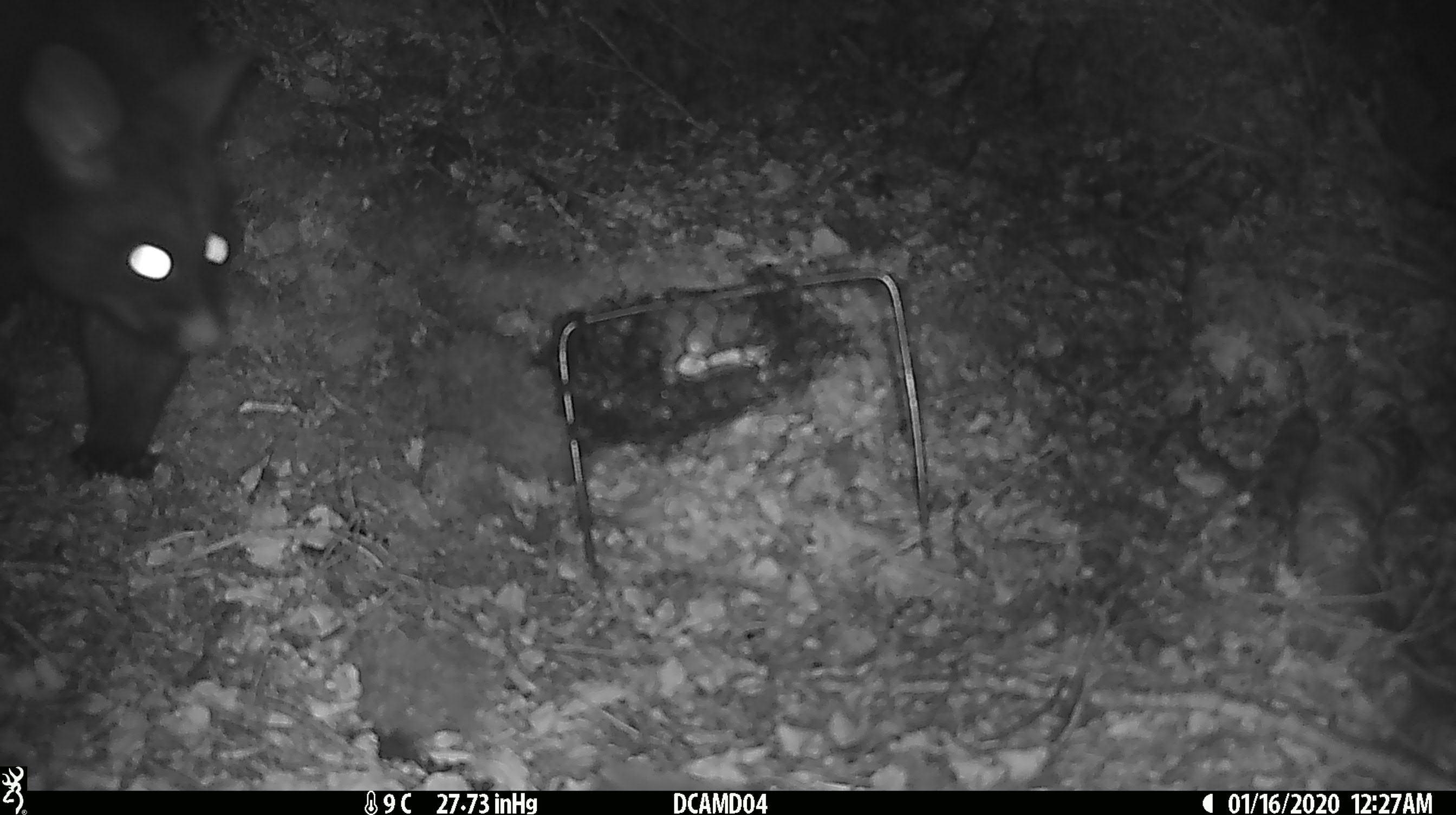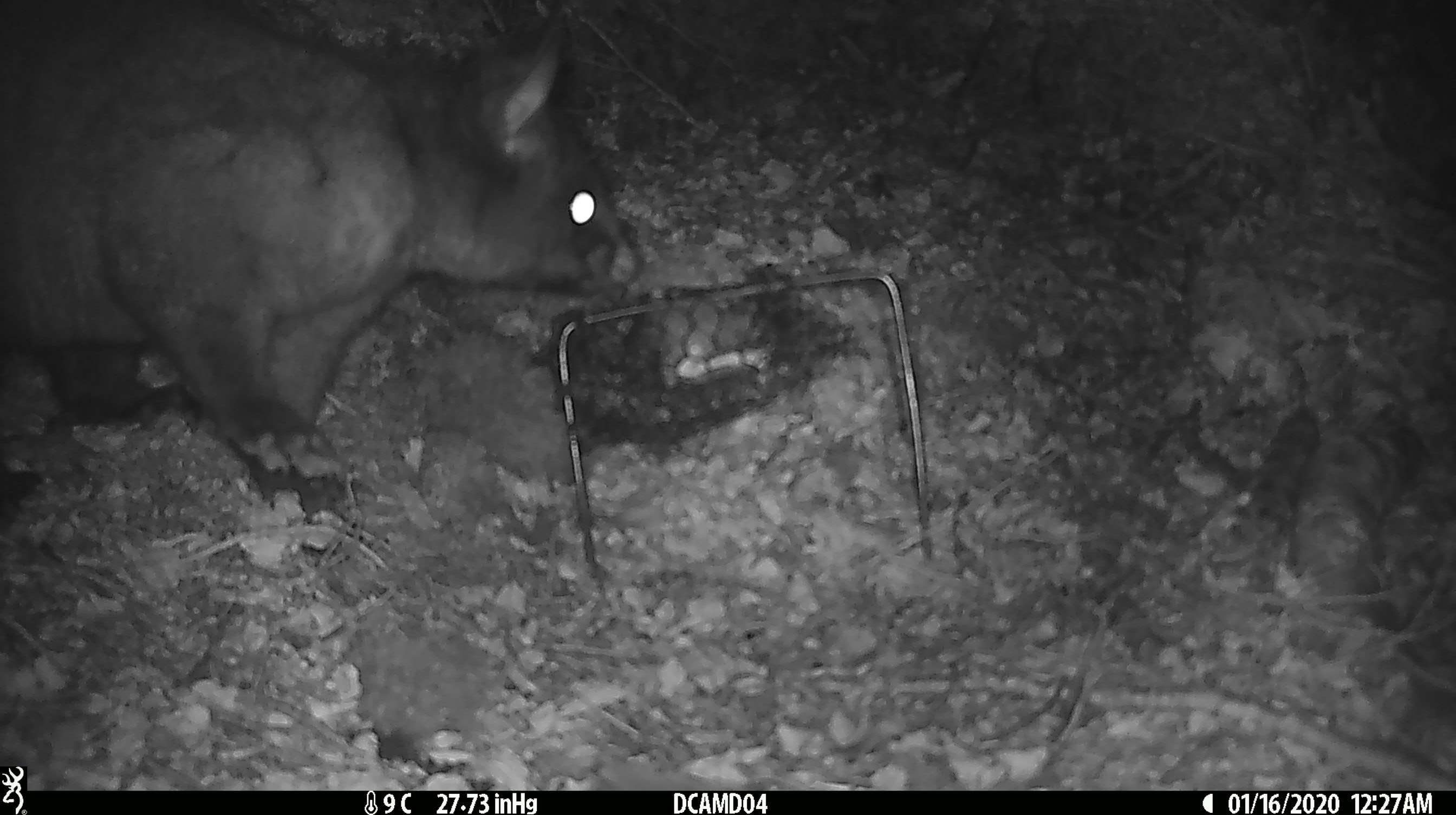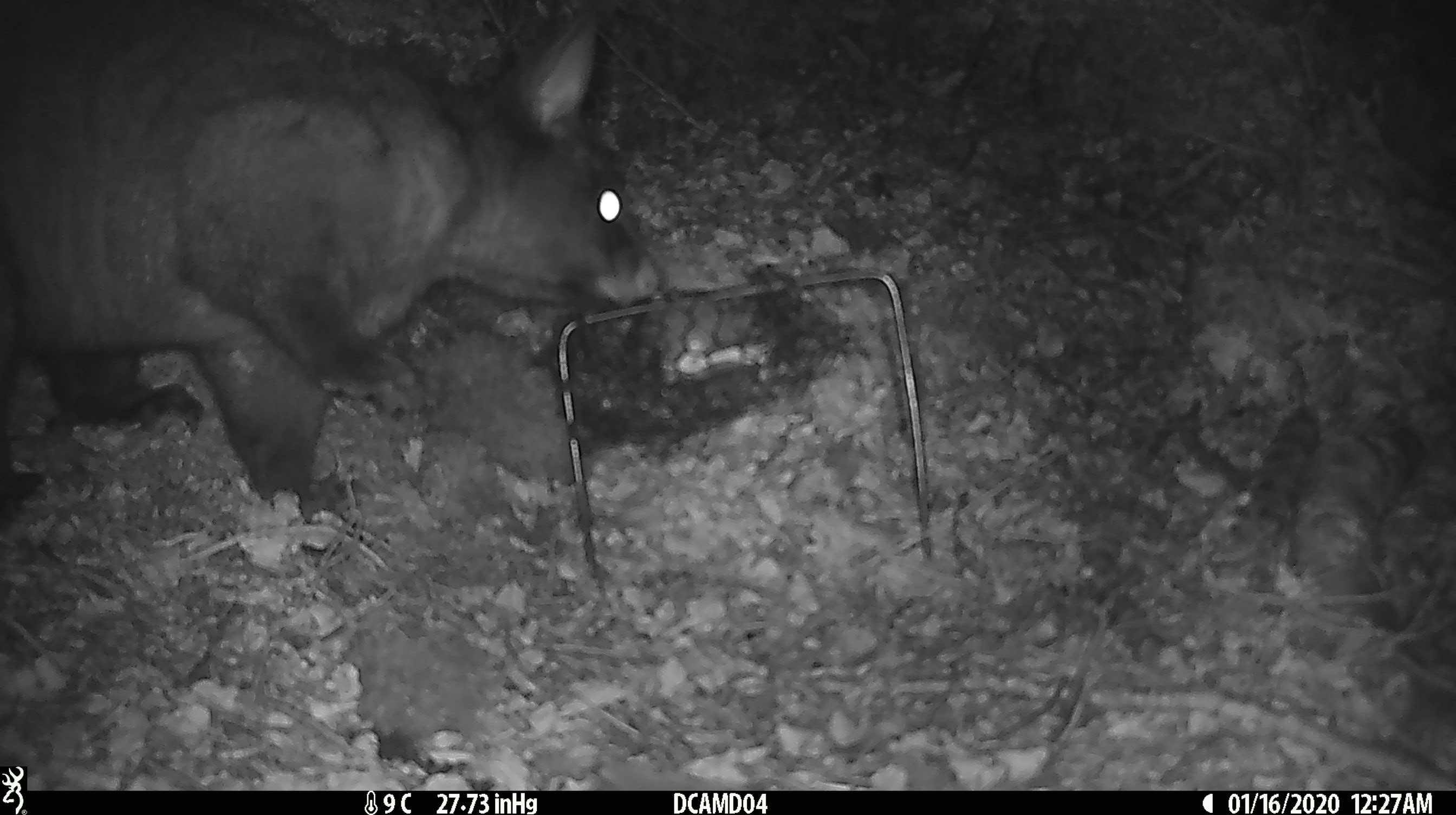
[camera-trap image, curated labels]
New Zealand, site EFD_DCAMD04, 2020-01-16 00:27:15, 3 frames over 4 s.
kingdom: Animalia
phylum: Chordata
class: Mammalia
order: Diprotodontia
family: Phalangeridae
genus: Trichosurus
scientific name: Trichosurus vulpecula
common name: common brushtail possum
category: possum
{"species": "possum (common brushtail possum) (Trichosurus vulpecula)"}